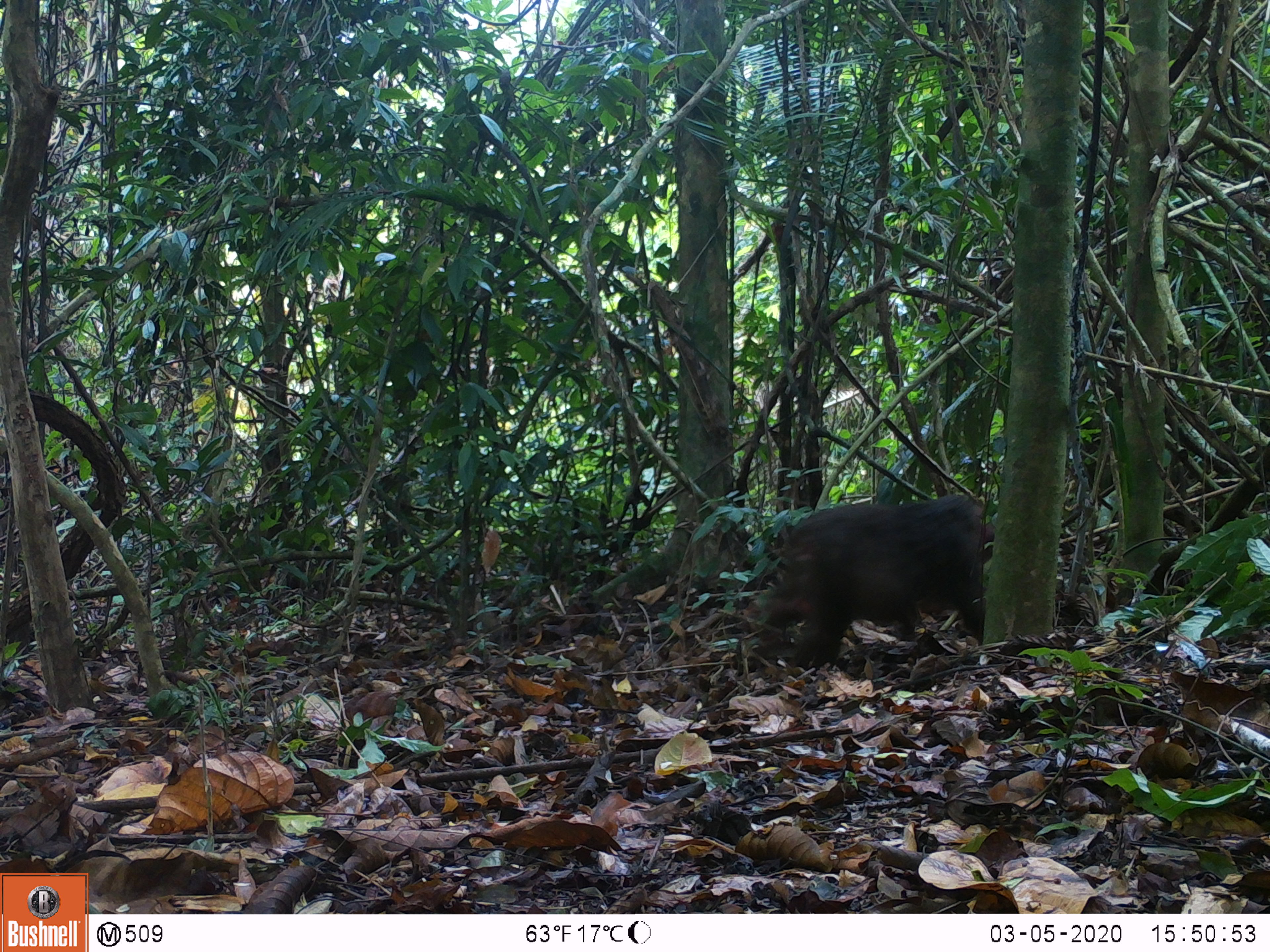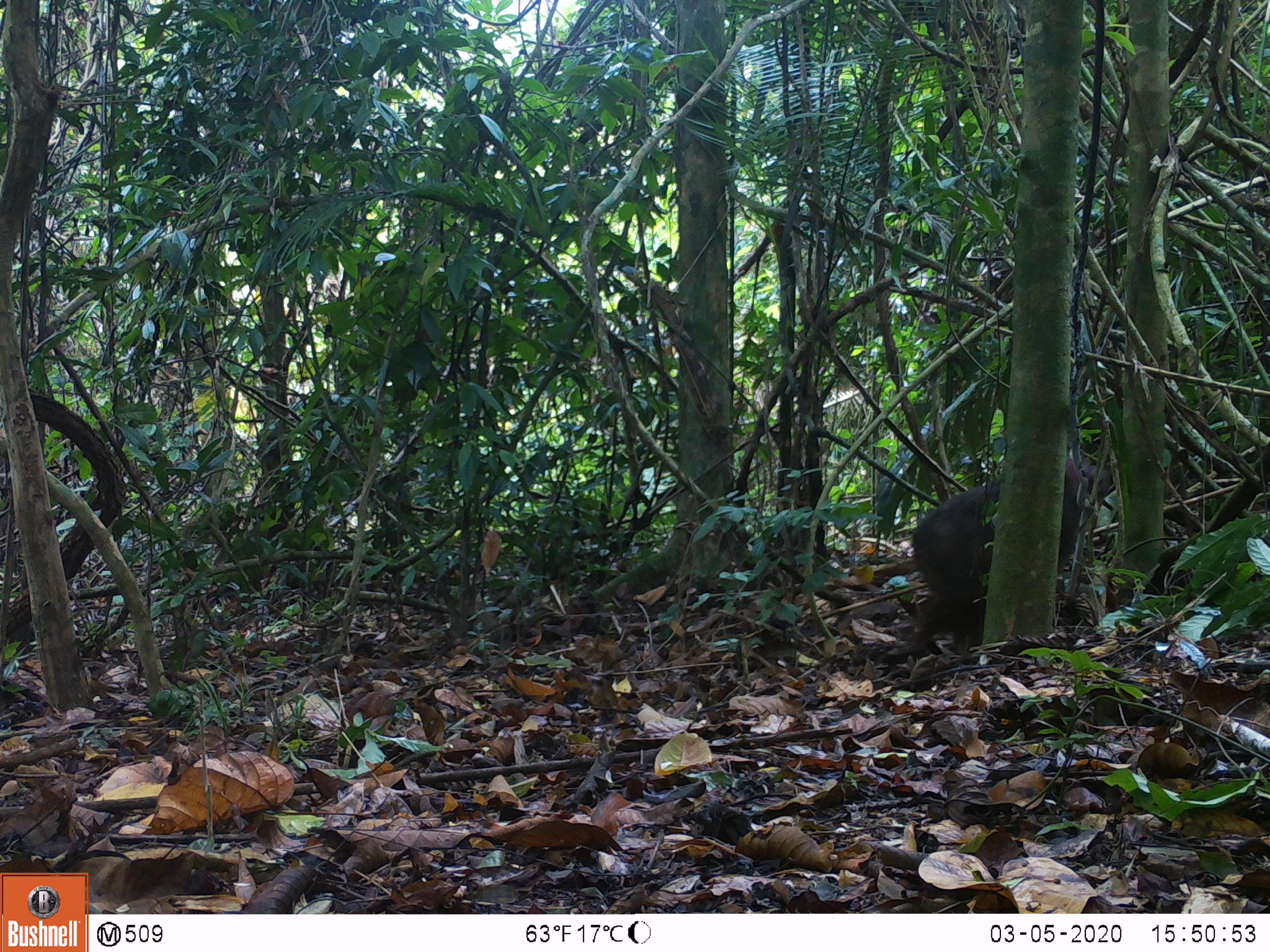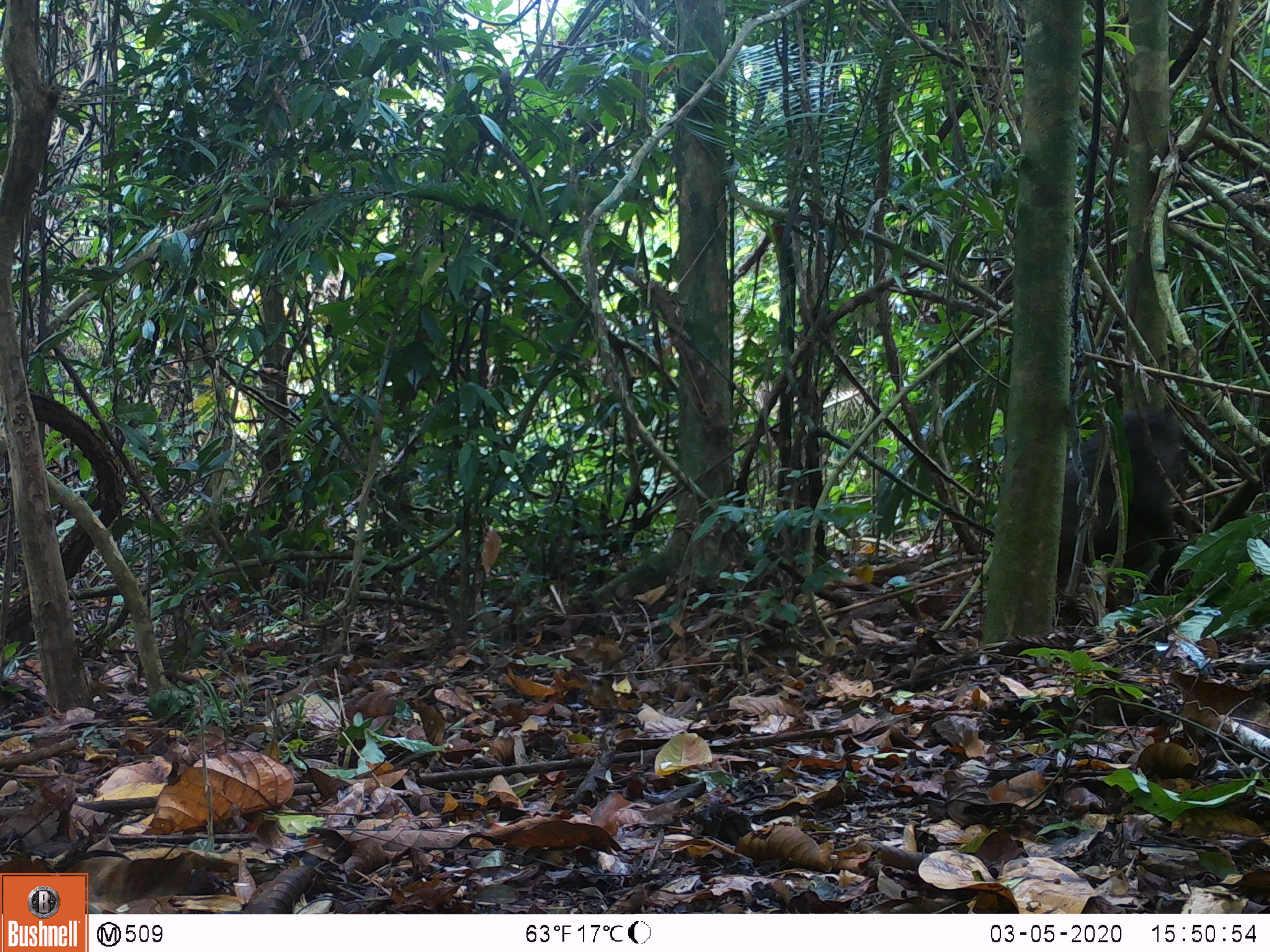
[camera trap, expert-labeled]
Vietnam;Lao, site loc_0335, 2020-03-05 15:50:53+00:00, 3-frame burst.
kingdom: Animalia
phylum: Chordata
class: Mammalia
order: Primates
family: Cercopithecidae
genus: Macaca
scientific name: Macaca arctoides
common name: stump-tailed macaque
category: stump tailed macaque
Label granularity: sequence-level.